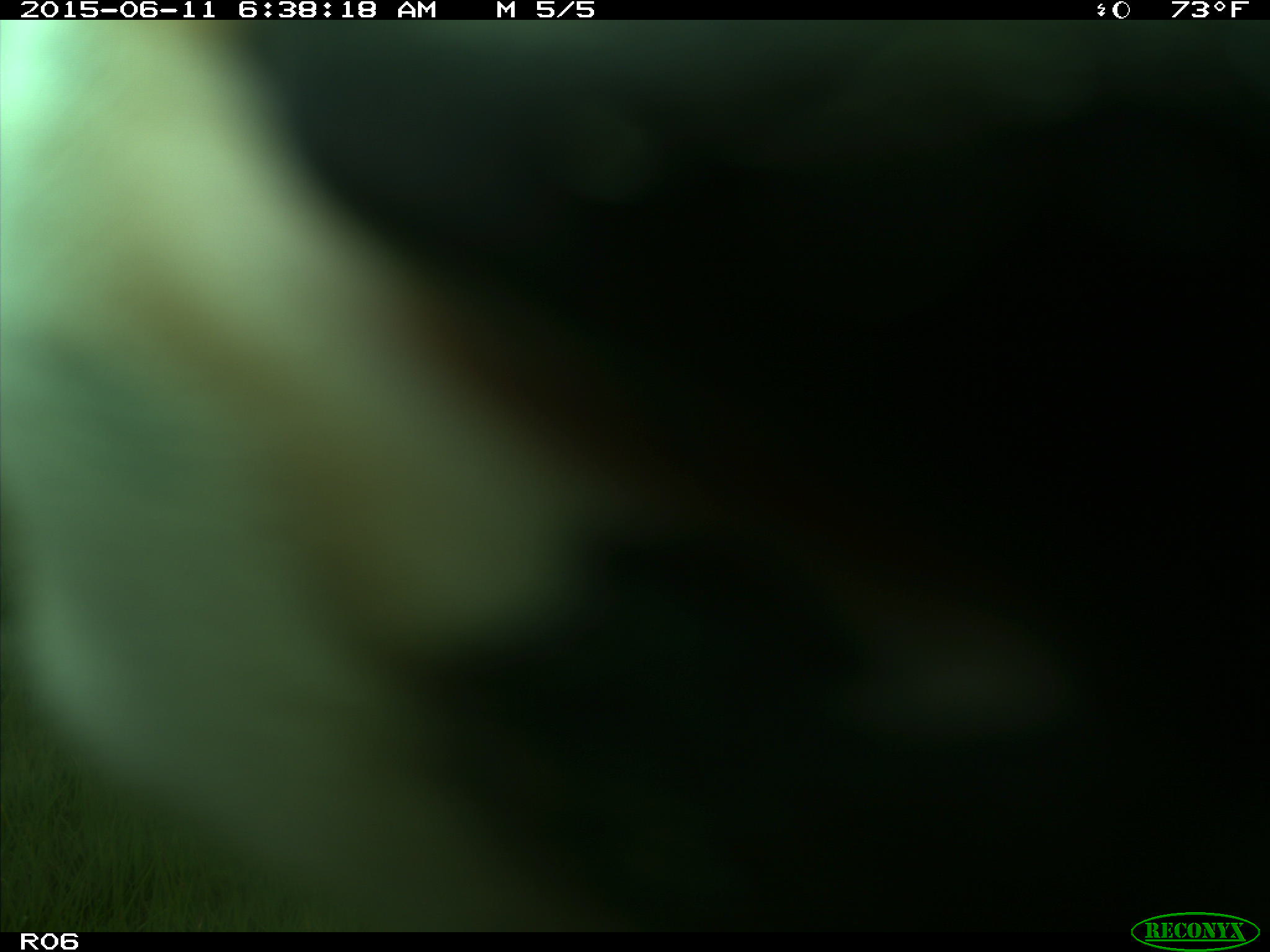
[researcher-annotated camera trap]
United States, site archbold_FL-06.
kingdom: Animalia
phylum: Chordata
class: Mammalia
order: Artiodactyla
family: Bovidae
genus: Bos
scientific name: Bos taurus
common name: domestic cow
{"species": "Bos taurus (domestic cow)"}